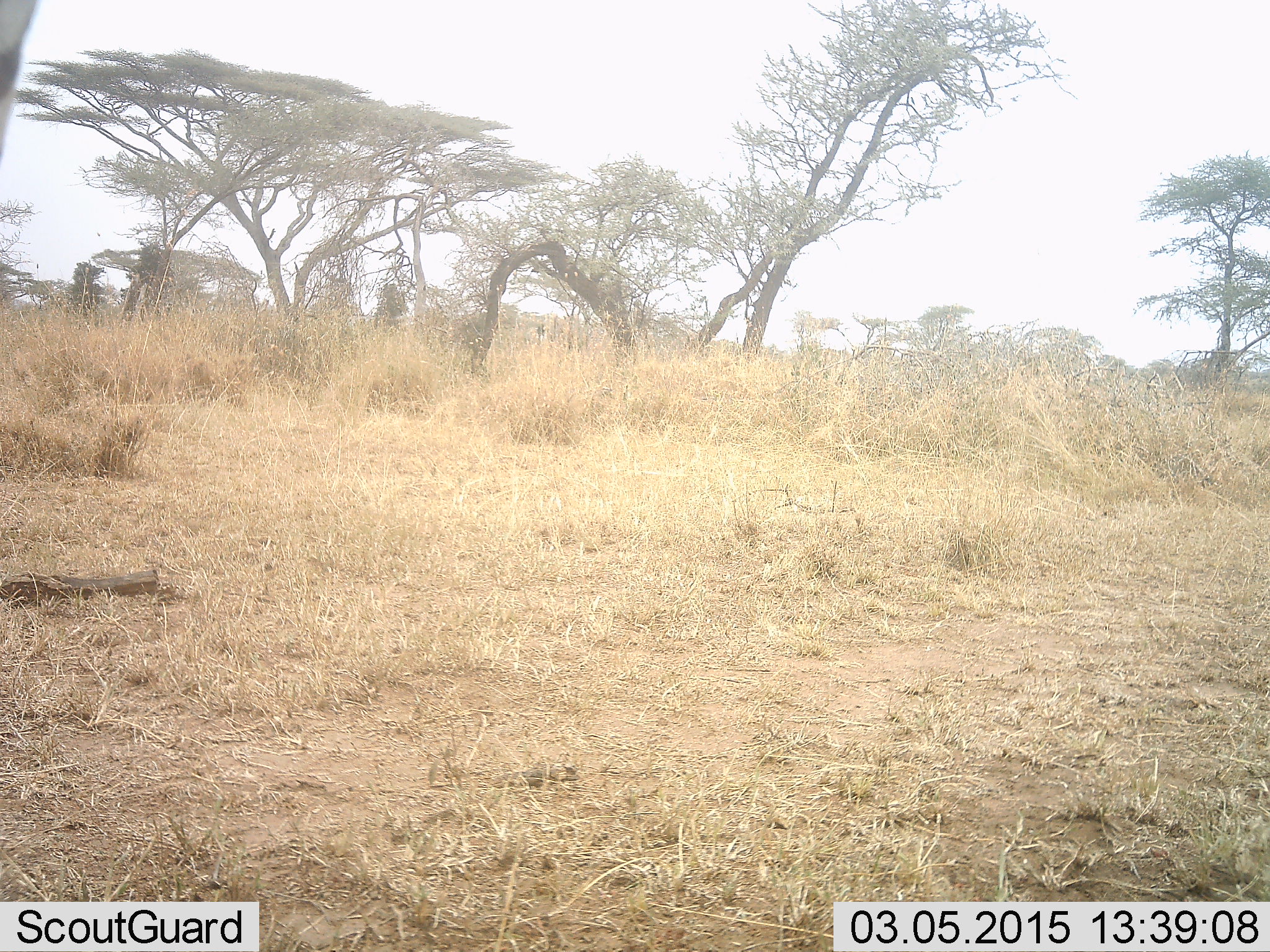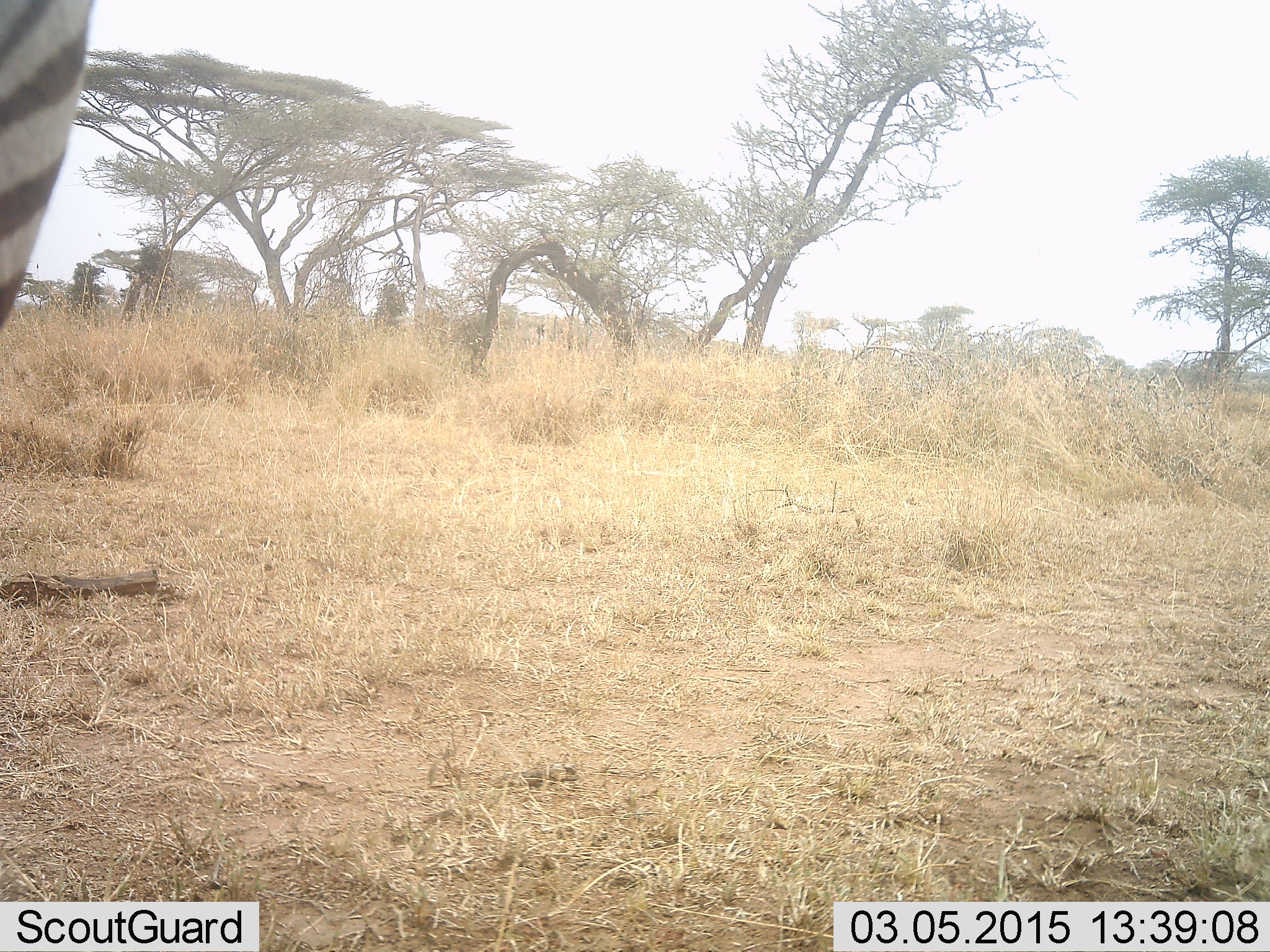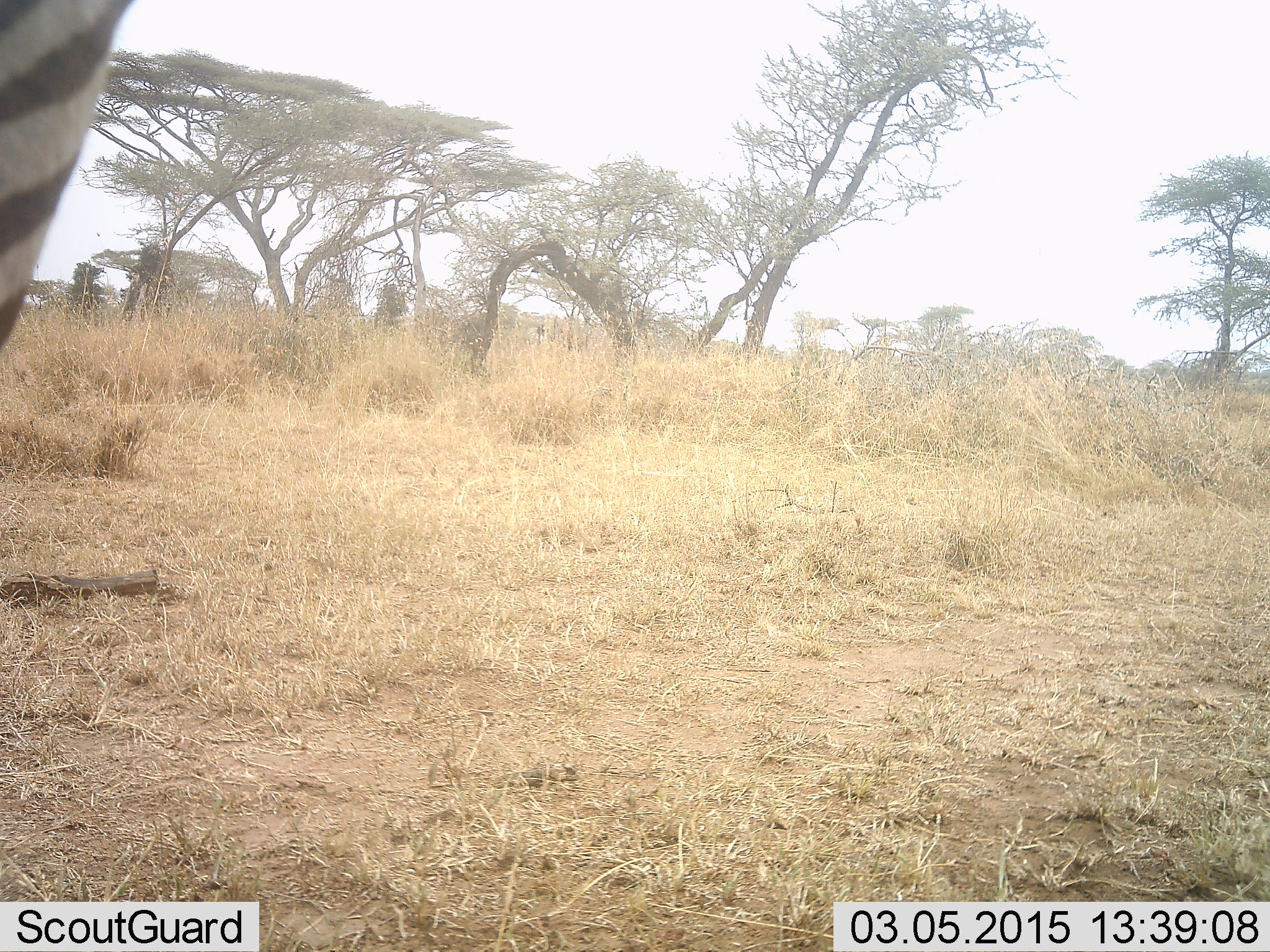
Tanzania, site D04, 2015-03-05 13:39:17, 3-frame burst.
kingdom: Animalia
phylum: Chordata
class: Mammalia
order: Perissodactyla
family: Equidae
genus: Equus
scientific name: Equus quagga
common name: plains zebra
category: zebra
Zebra (plains zebra) (Equus quagga), count 1. Behavior (volunteer vote fractions): standing 80%, resting 0%, moving 20%, interacting 0%. Young present (vote fraction): 0%. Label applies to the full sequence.